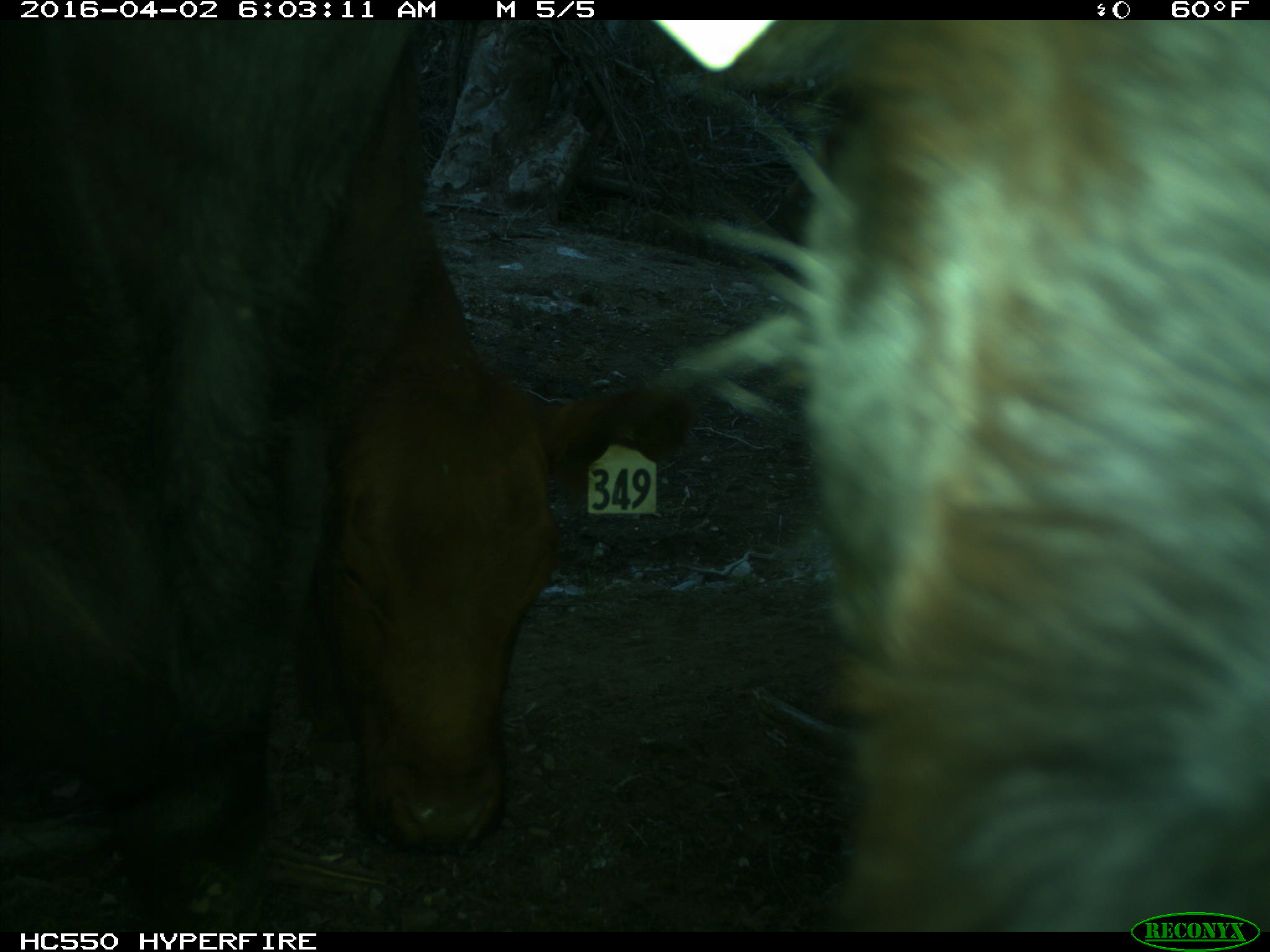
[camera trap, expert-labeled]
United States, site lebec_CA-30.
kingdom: Animalia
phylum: Chordata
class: Mammalia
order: Artiodactyla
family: Bovidae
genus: Bos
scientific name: Bos taurus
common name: domestic cow